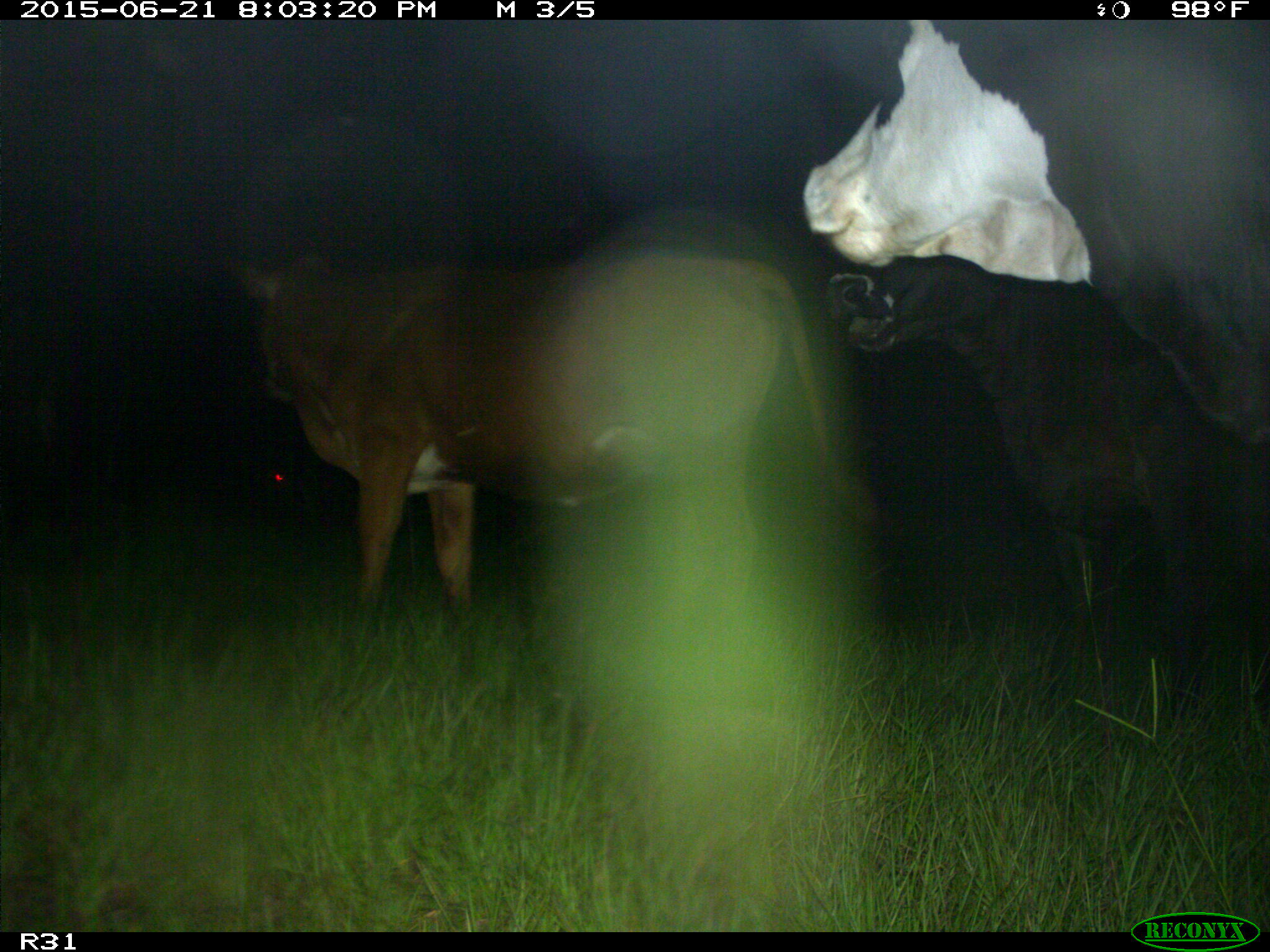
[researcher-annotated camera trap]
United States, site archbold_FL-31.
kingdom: Animalia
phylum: Chordata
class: Mammalia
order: Artiodactyla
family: Bovidae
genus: Bos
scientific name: Bos taurus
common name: domestic cow